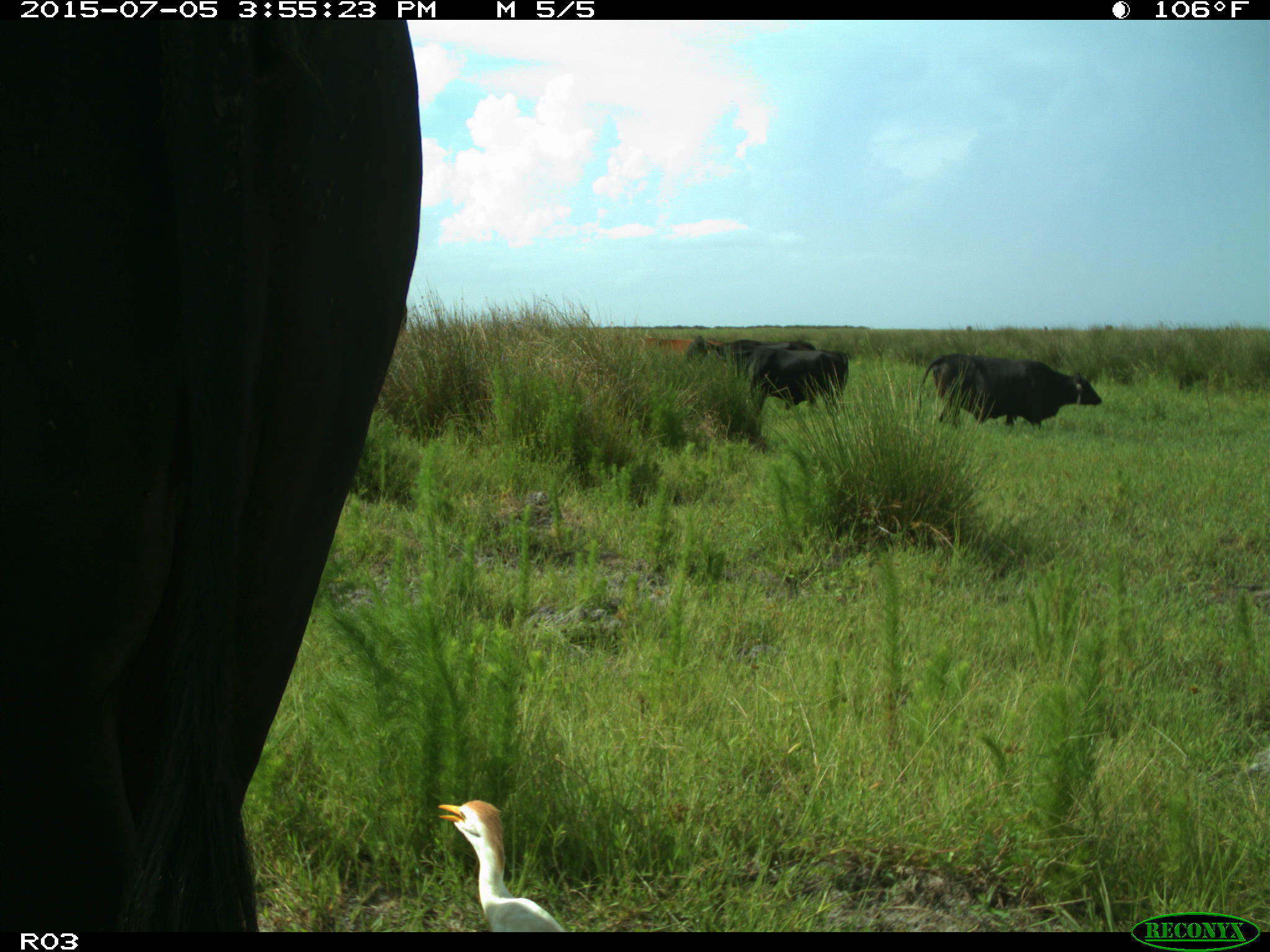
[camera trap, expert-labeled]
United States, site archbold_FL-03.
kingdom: Animalia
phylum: Chordata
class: Mammalia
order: Artiodactyla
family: Bovidae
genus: Bos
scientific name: Bos taurus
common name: domestic cow